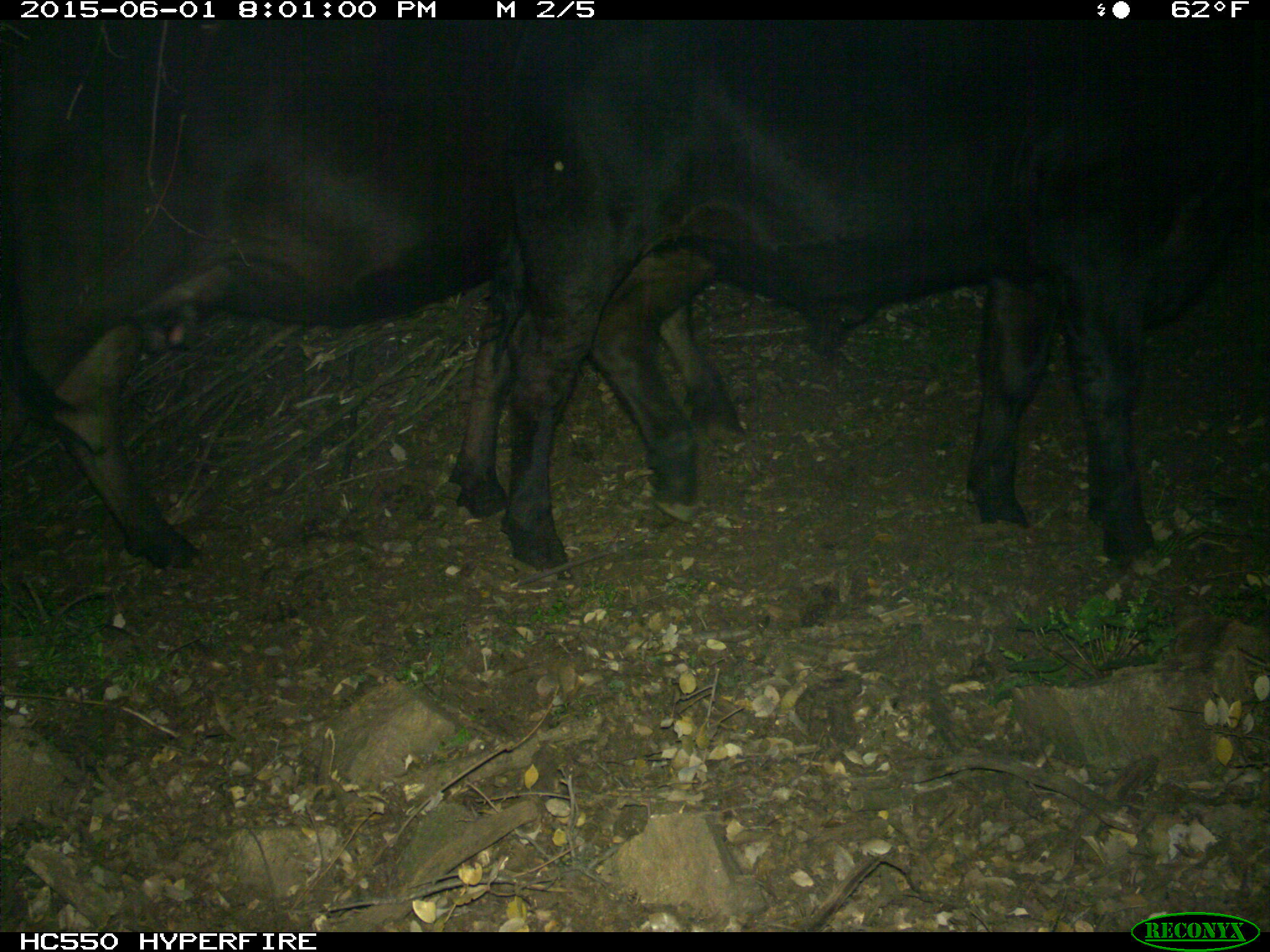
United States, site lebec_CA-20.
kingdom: Animalia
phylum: Chordata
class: Mammalia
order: Artiodactyla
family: Bovidae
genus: Bos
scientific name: Bos taurus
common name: domestic cow